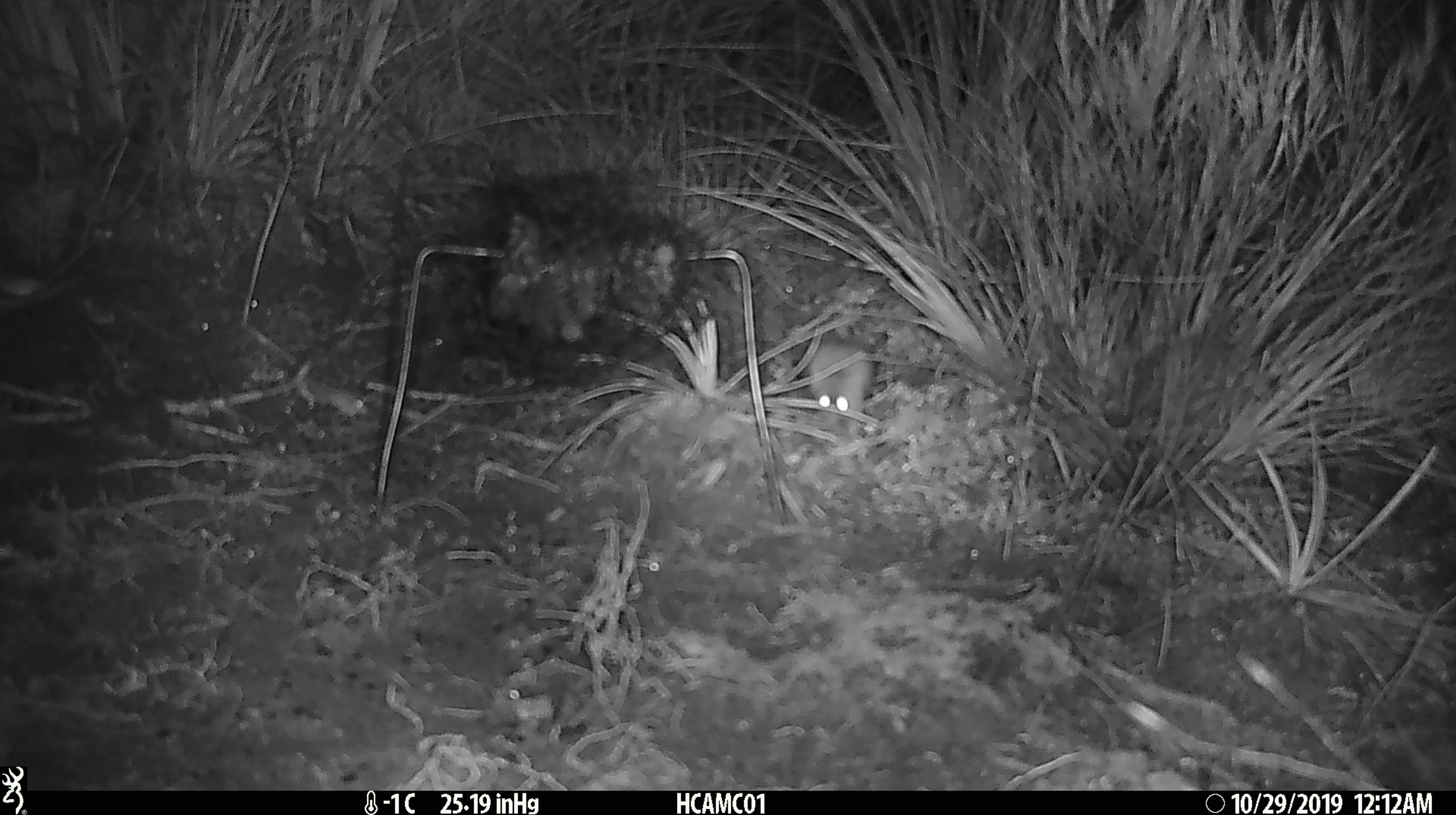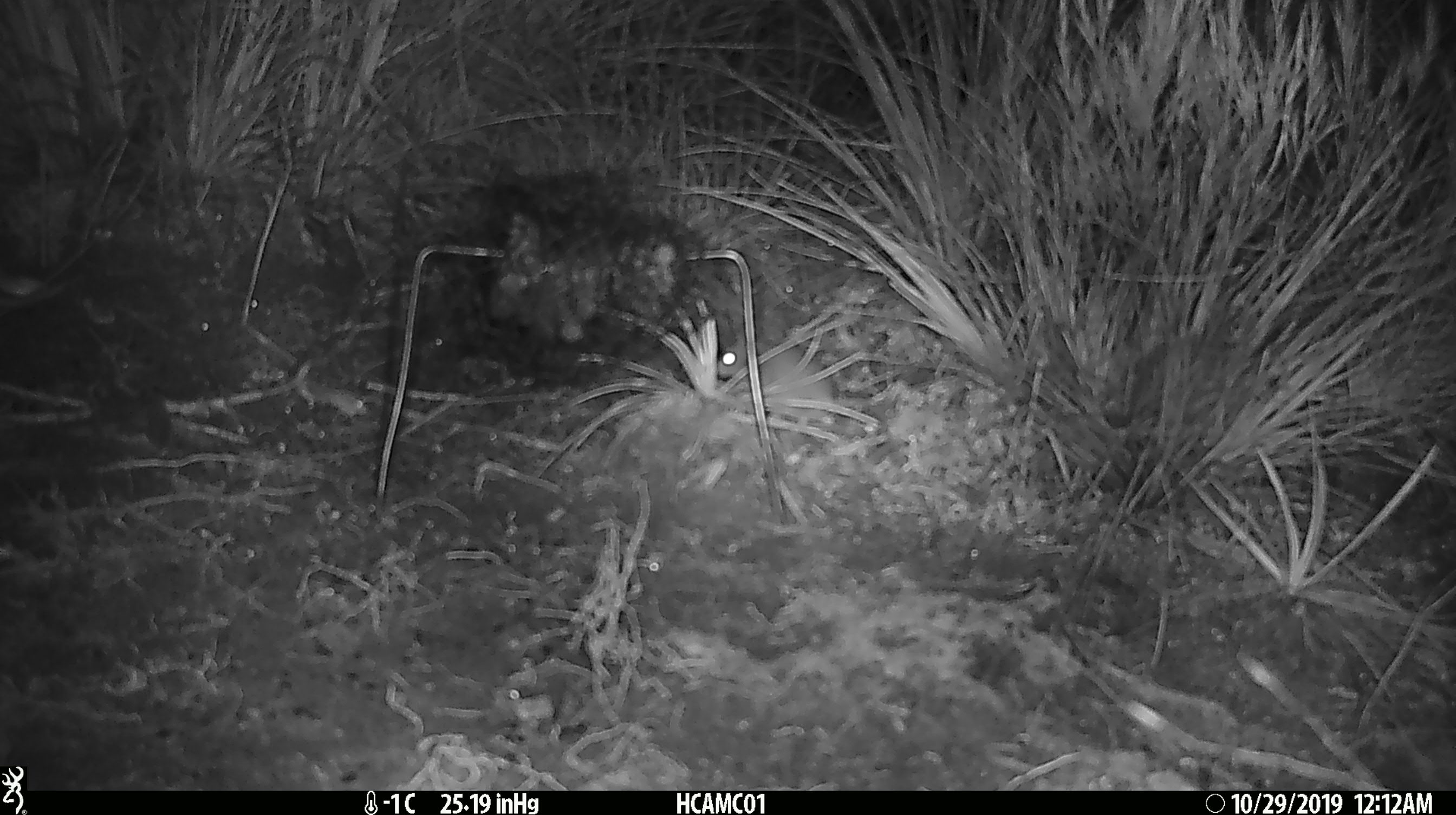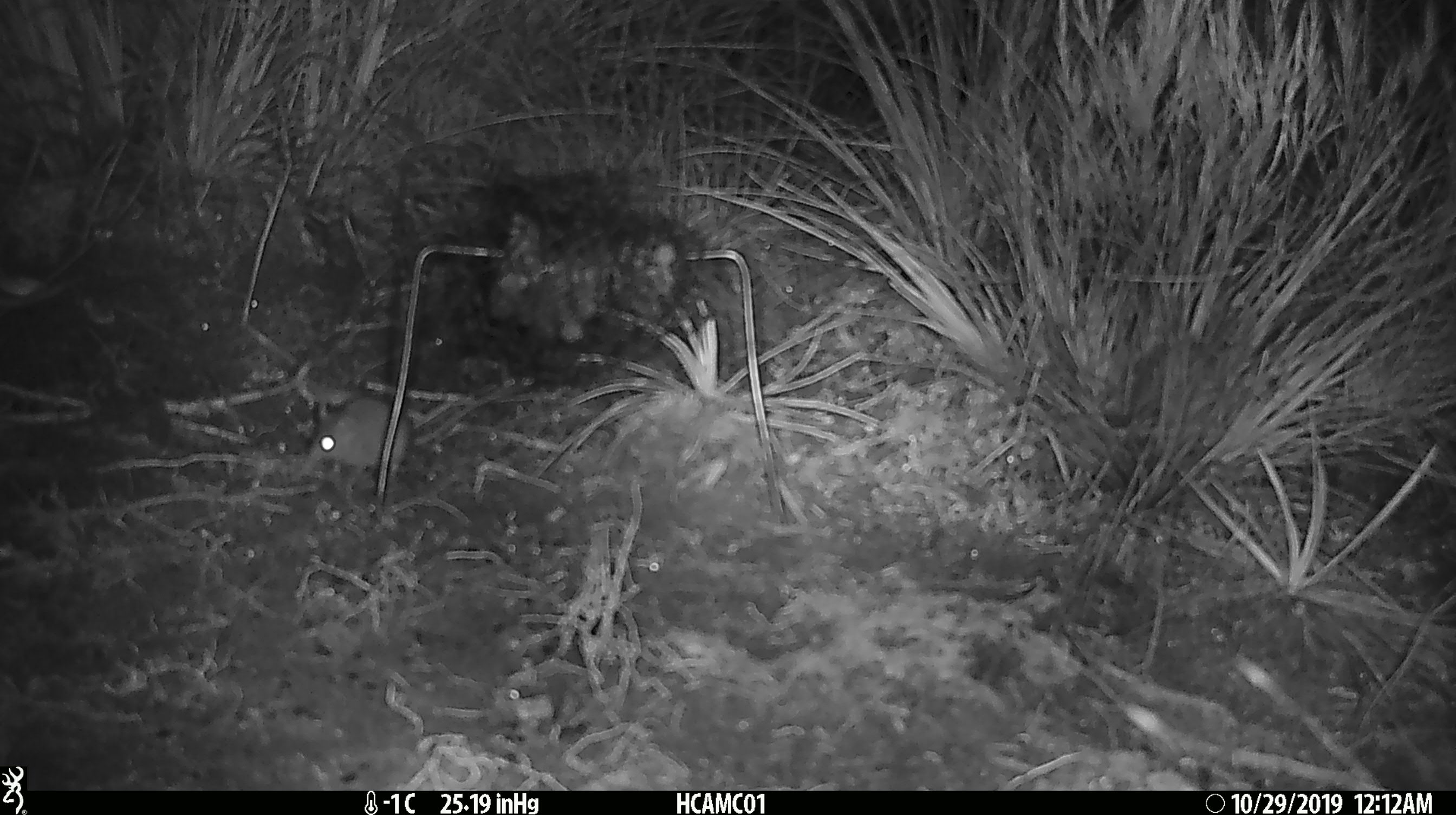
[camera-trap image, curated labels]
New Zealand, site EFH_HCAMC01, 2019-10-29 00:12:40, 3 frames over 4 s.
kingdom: Animalia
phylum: Chordata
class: Mammalia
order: Rodentia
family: Muridae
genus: Mus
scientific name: Mus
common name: mouse